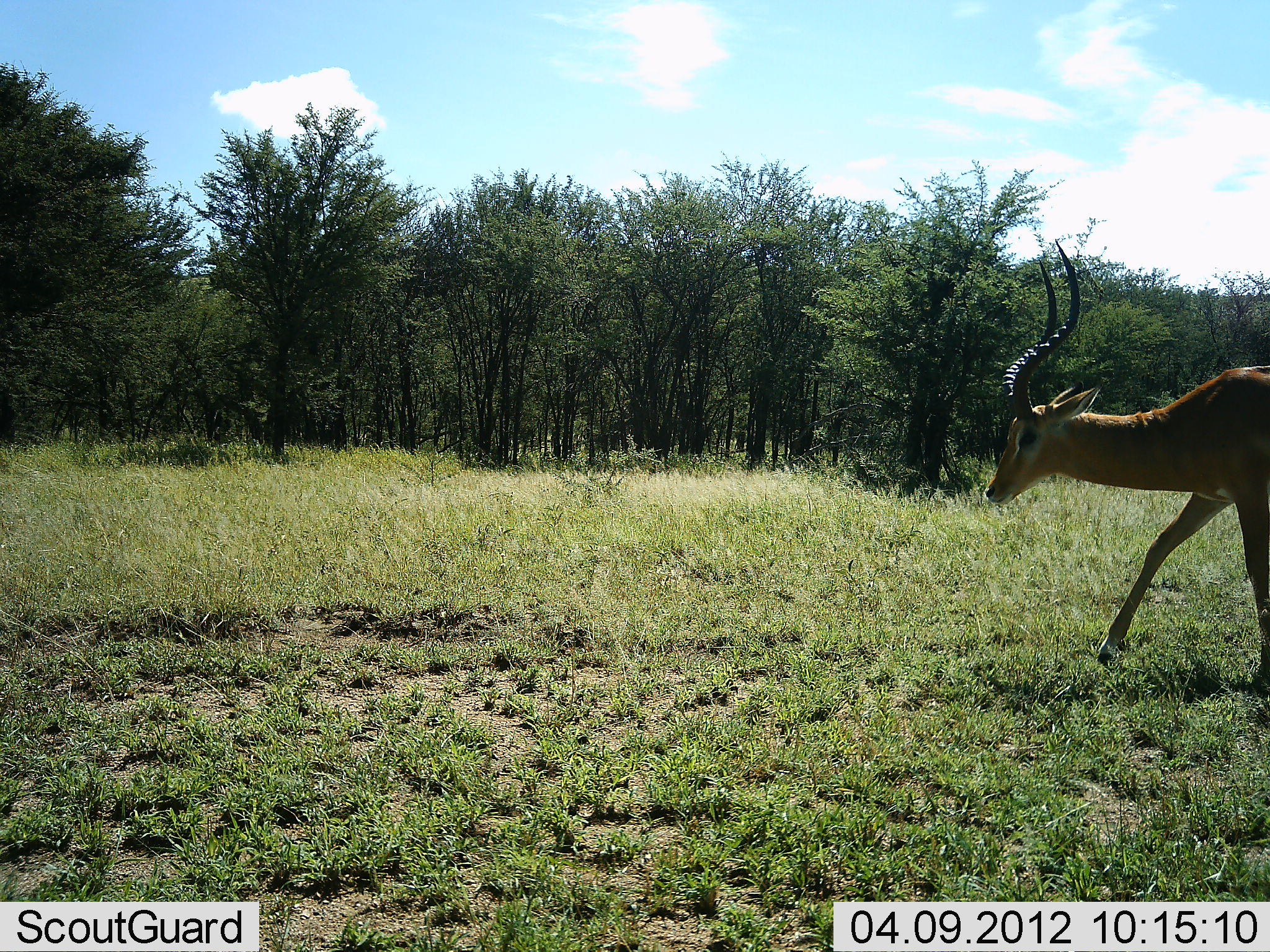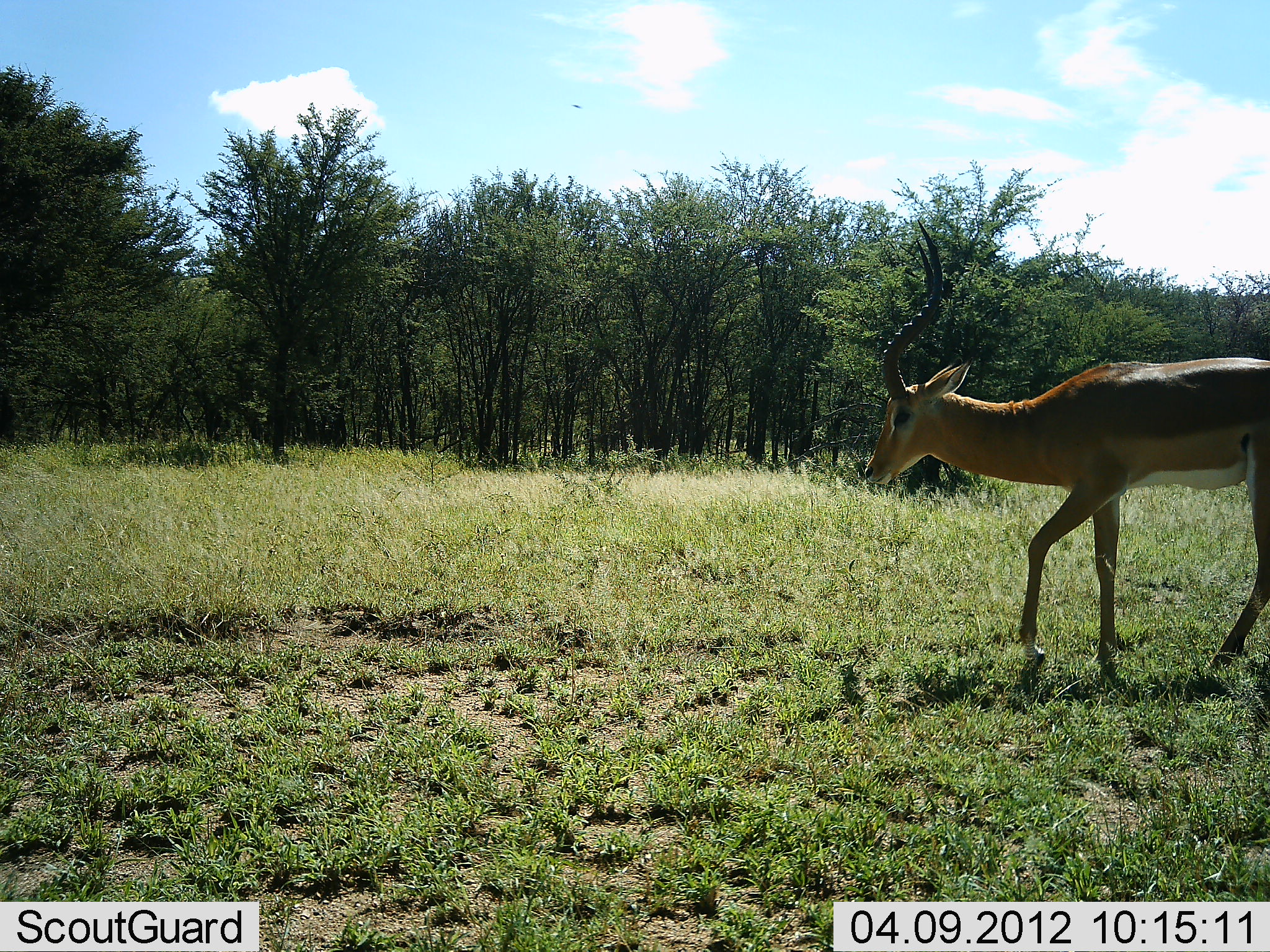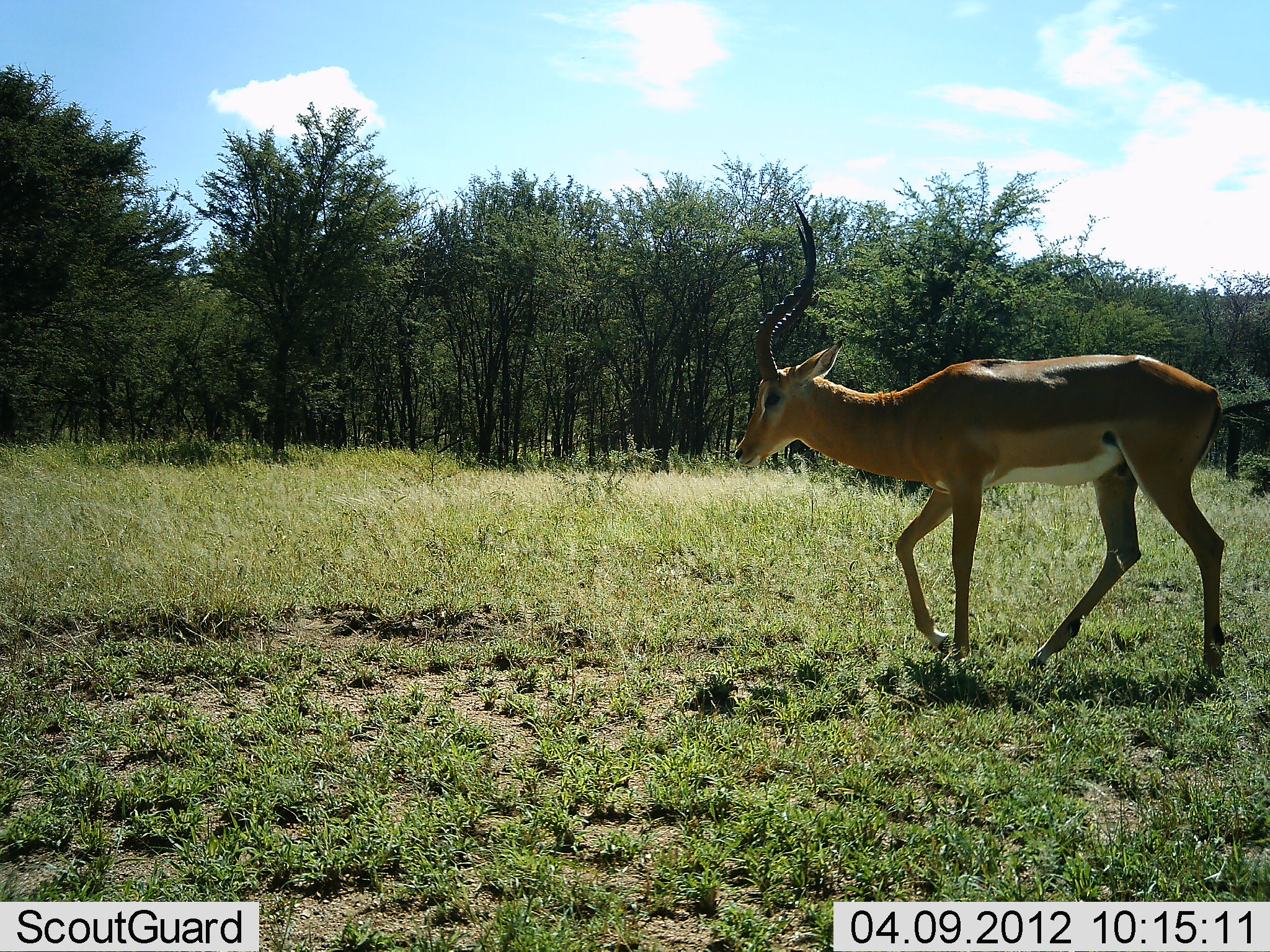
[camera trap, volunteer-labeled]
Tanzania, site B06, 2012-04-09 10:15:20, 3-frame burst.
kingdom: Animalia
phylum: Chordata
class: Mammalia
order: Artiodactyla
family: Bovidae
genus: Aepyceros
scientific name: Aepyceros melampus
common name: impala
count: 1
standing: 9%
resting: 0%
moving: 100%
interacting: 0%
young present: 0%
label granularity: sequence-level